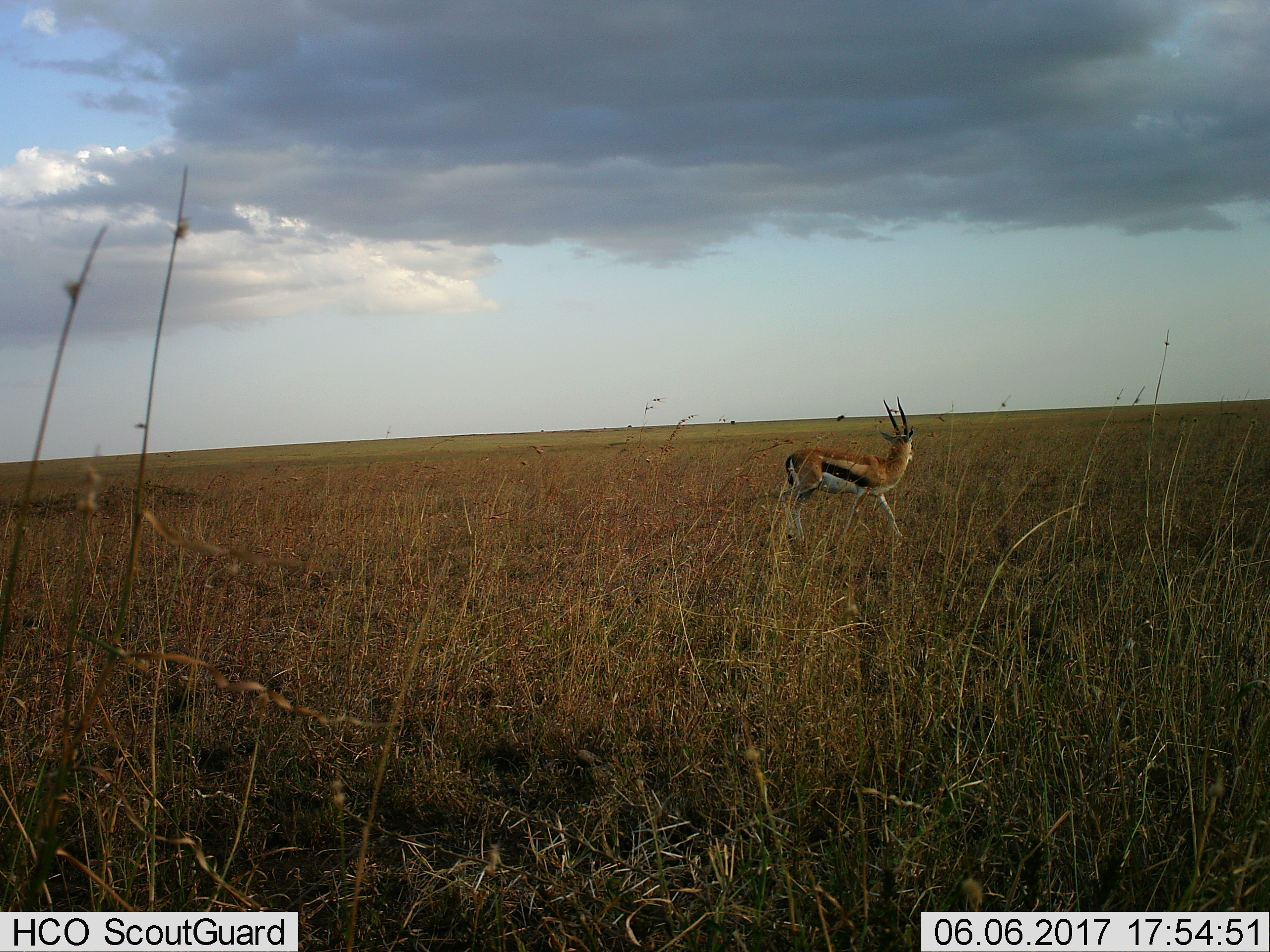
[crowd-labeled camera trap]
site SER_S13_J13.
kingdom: Animalia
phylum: Chordata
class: Mammalia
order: Artiodactyla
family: Bovidae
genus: Eudorcas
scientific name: Eudorcas thomsonii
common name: thomson's gazelle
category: gazellethomsons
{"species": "gazellethomsons (thomson's gazelle) (Eudorcas thomsonii)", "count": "1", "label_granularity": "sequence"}